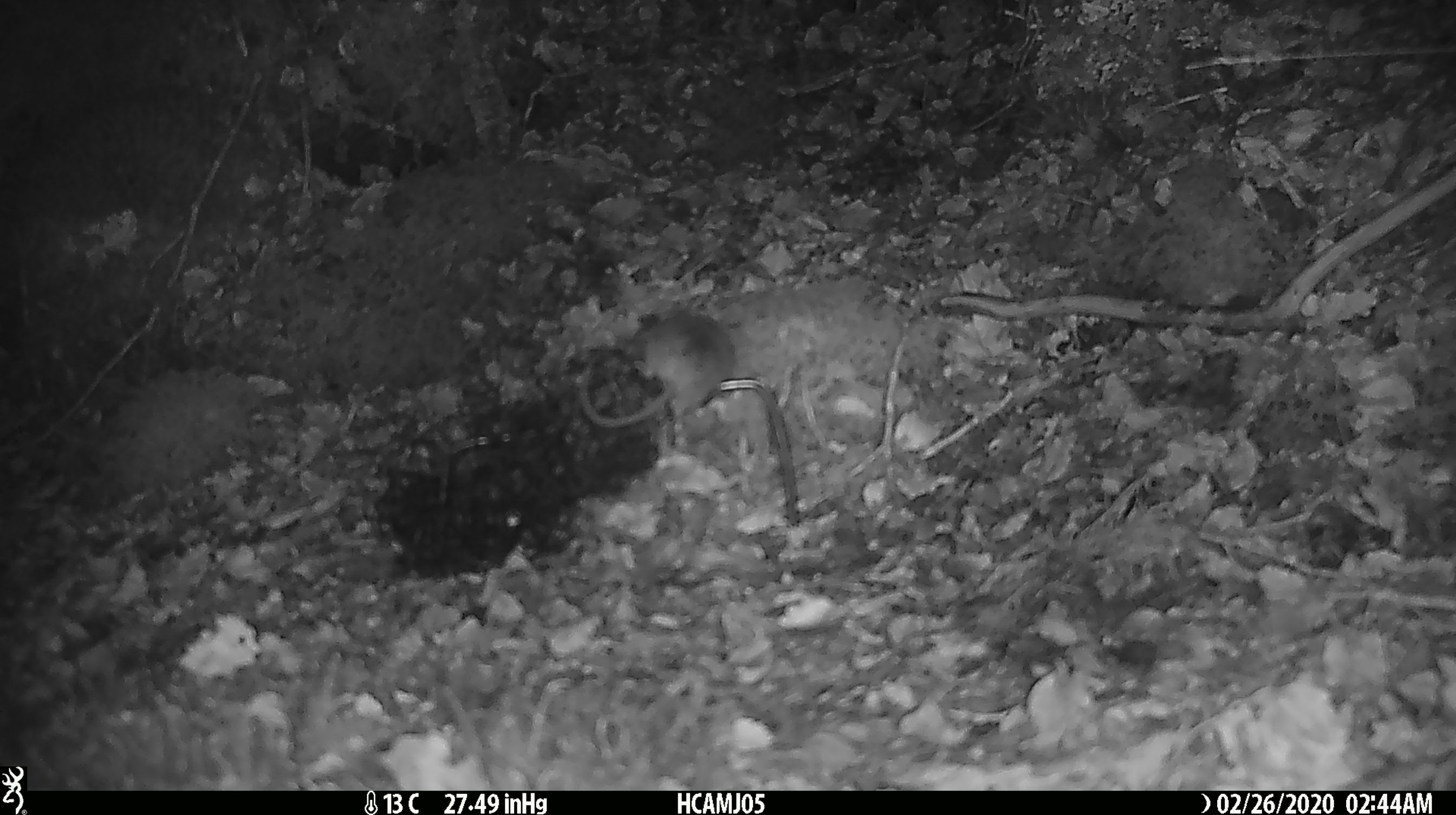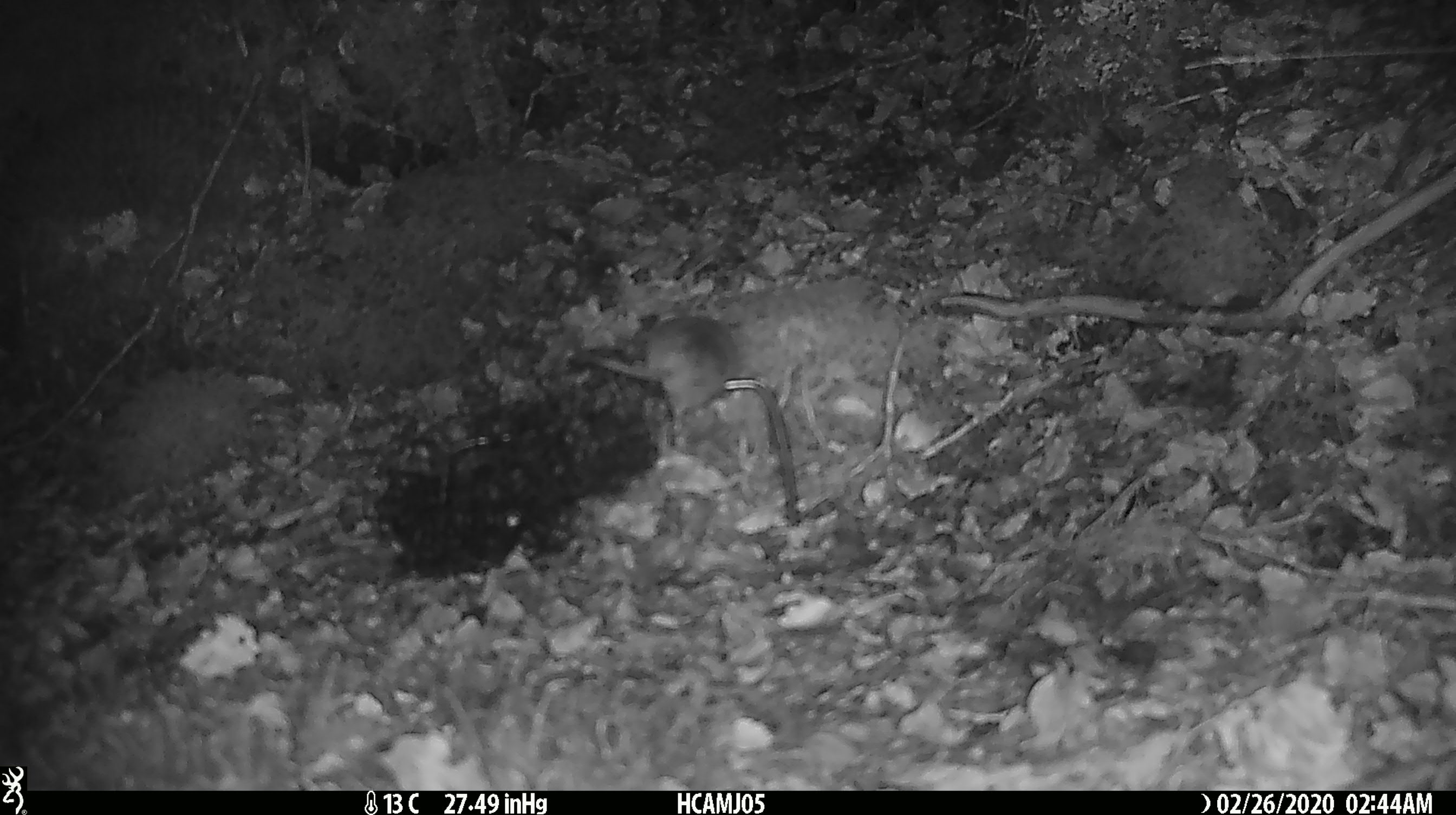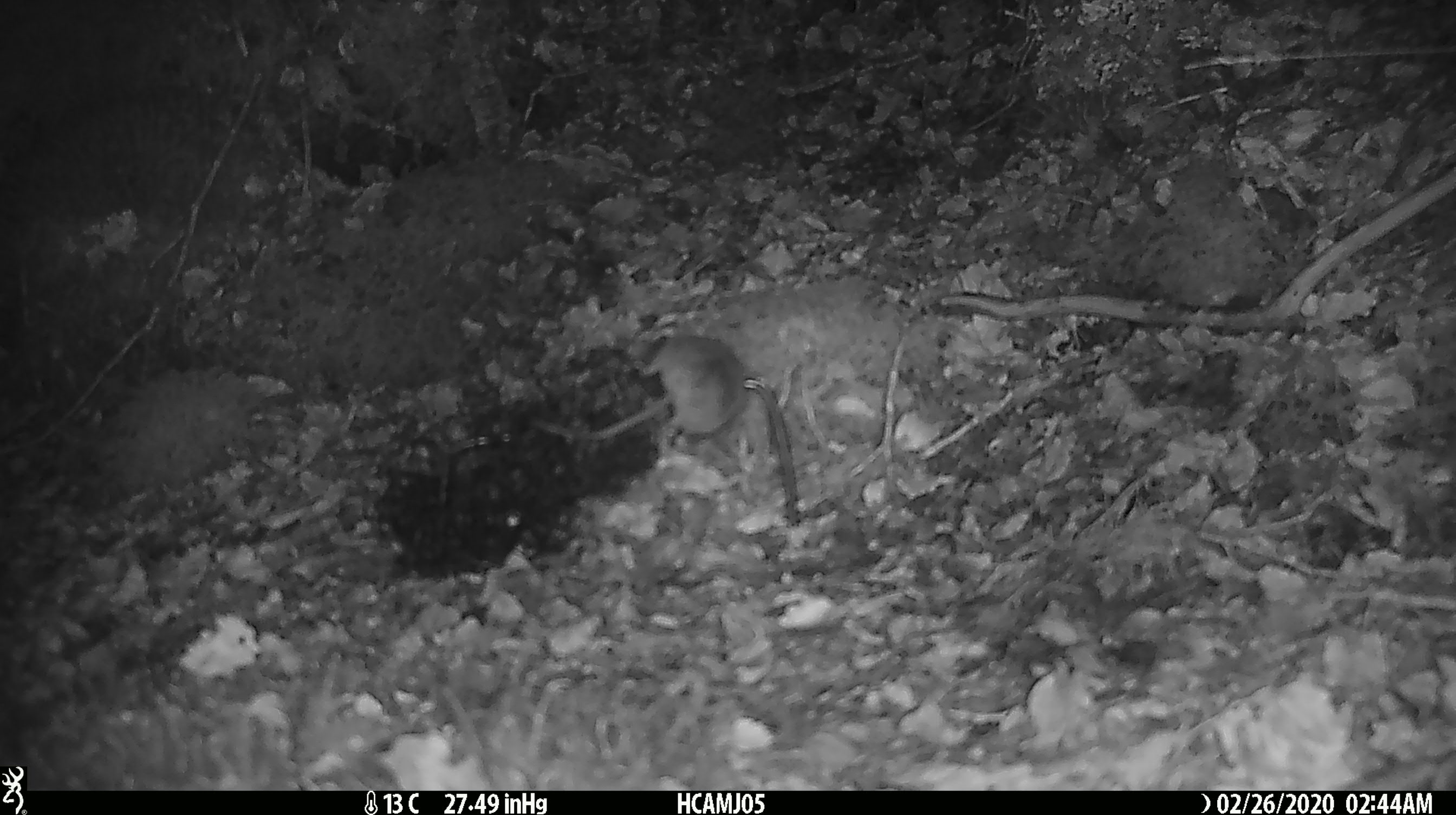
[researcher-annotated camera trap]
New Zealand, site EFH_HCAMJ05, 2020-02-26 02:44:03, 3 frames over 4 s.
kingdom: Animalia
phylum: Chordata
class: Mammalia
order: Rodentia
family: Muridae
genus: Mus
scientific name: Mus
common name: mouse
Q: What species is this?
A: Mouse (Mus).